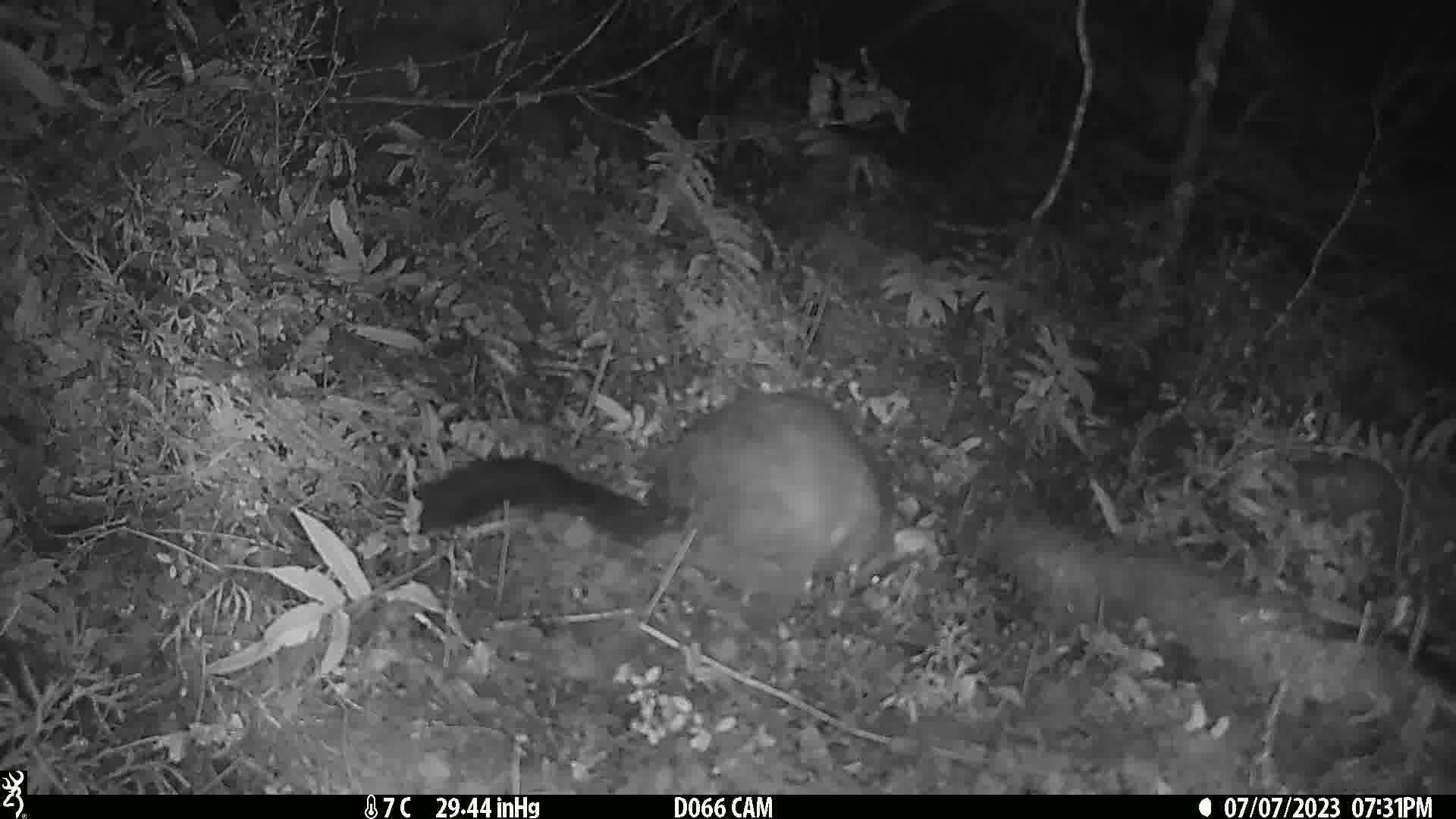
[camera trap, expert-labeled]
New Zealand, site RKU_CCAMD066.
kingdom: Animalia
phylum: Chordata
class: Mammalia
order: Diprotodontia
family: Phalangeridae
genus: Trichosurus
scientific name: Trichosurus vulpecula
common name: common brushtail possum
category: possum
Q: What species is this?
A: Possum (common brushtail possum) (Trichosurus vulpecula).